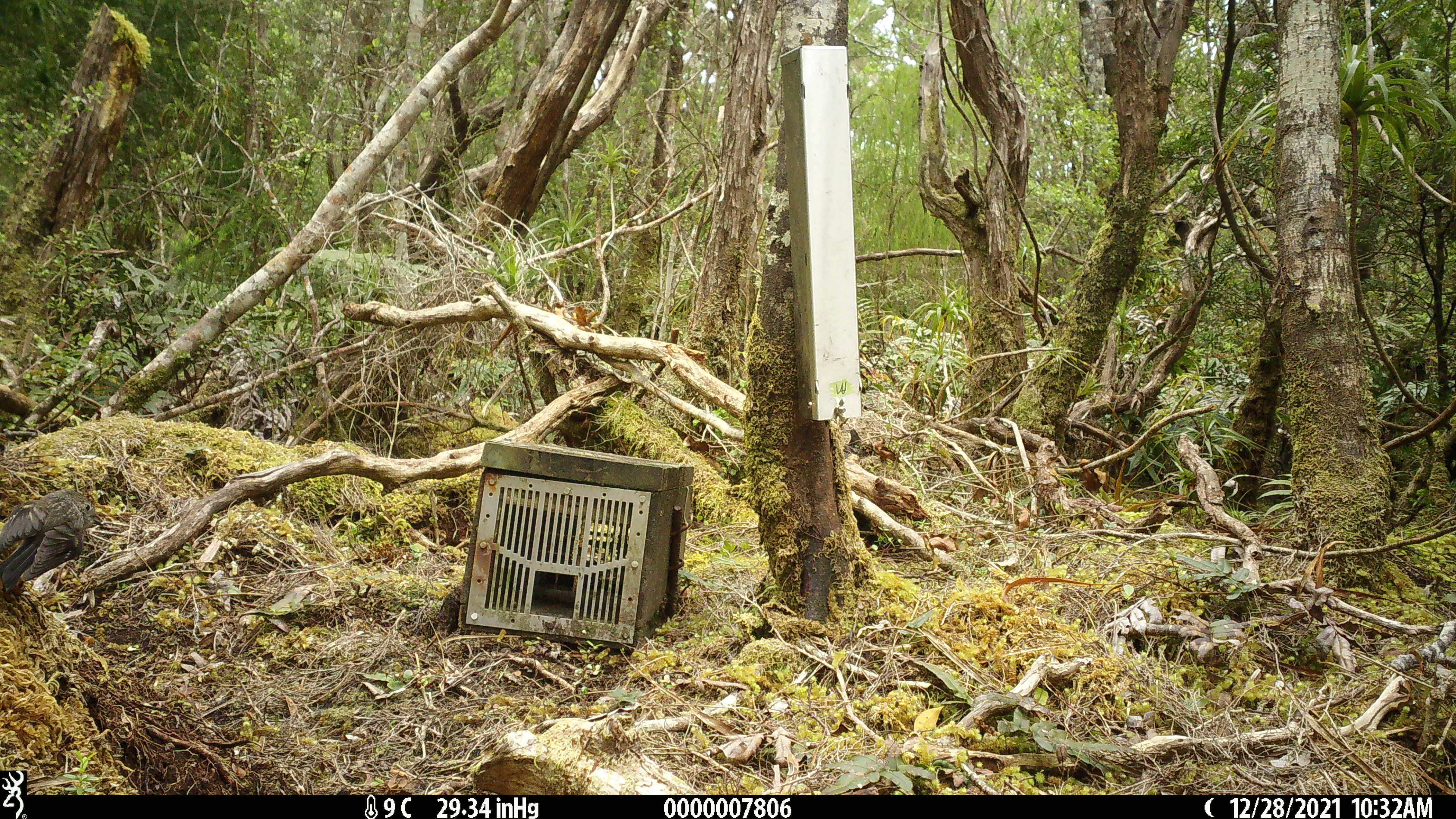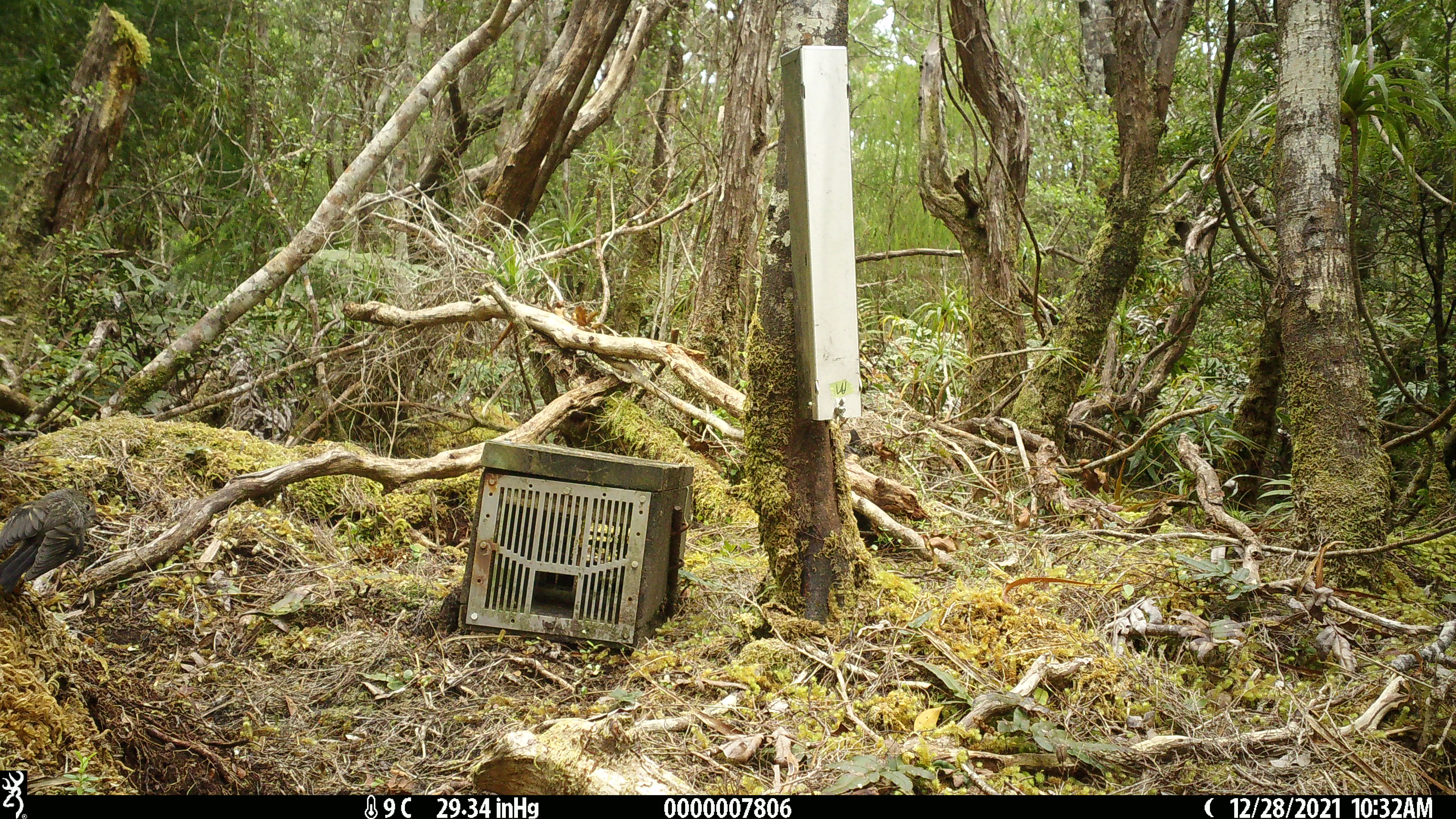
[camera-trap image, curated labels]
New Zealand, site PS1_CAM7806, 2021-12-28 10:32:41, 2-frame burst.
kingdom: Animalia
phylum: Chordata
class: Aves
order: Passeriformes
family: Petroicidae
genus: Petroica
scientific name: Petroica australis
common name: new zealand robin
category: robin